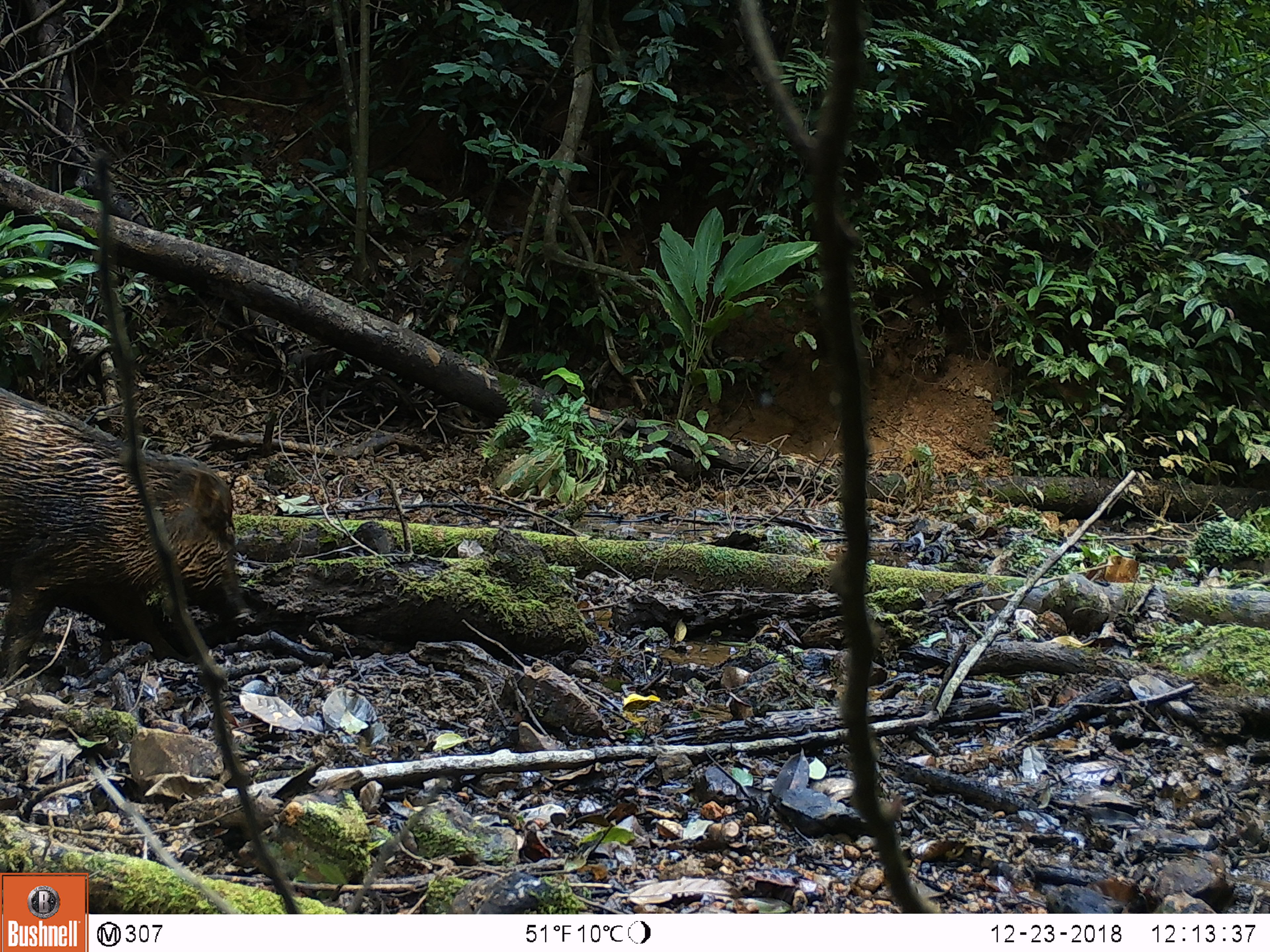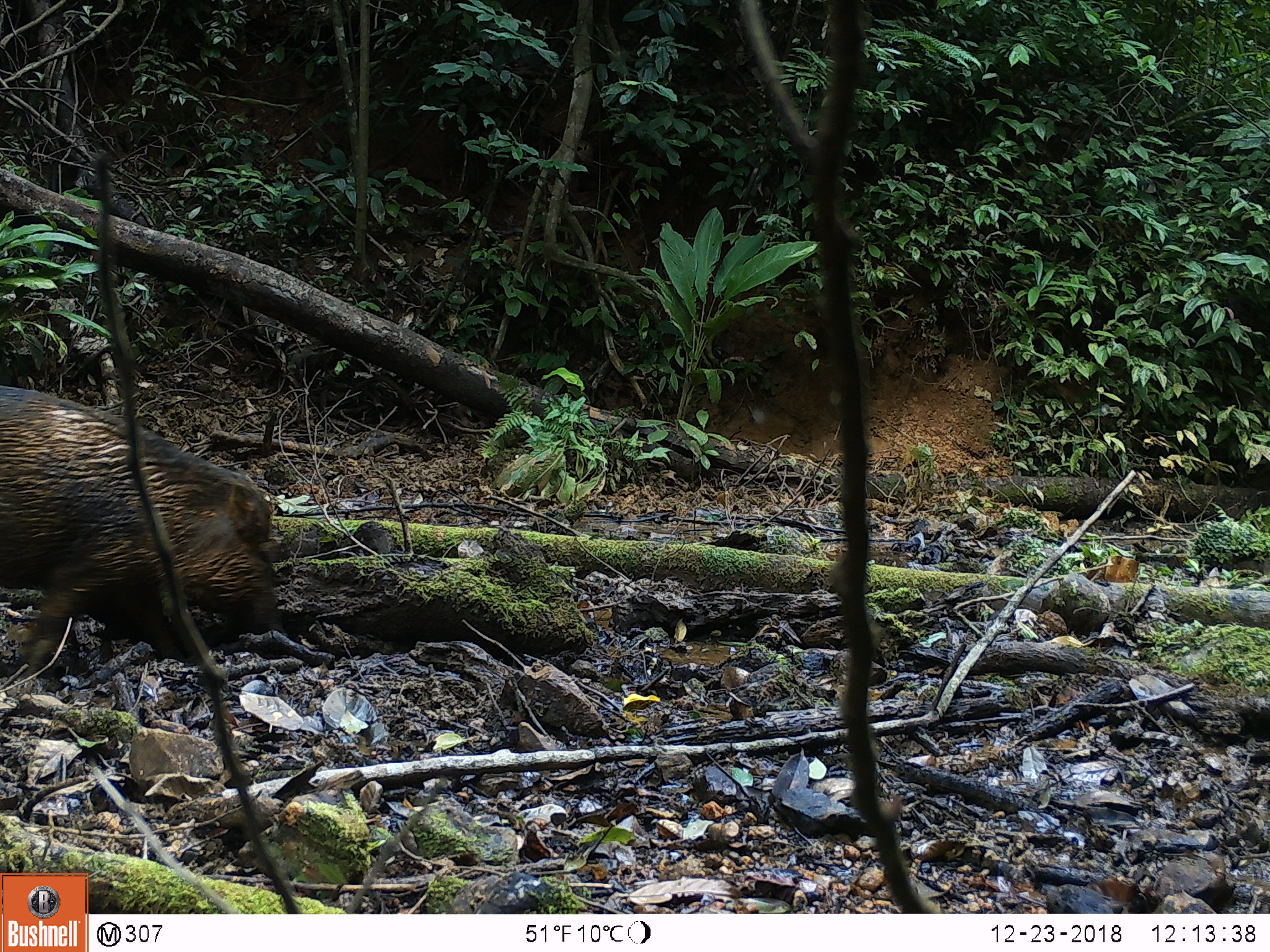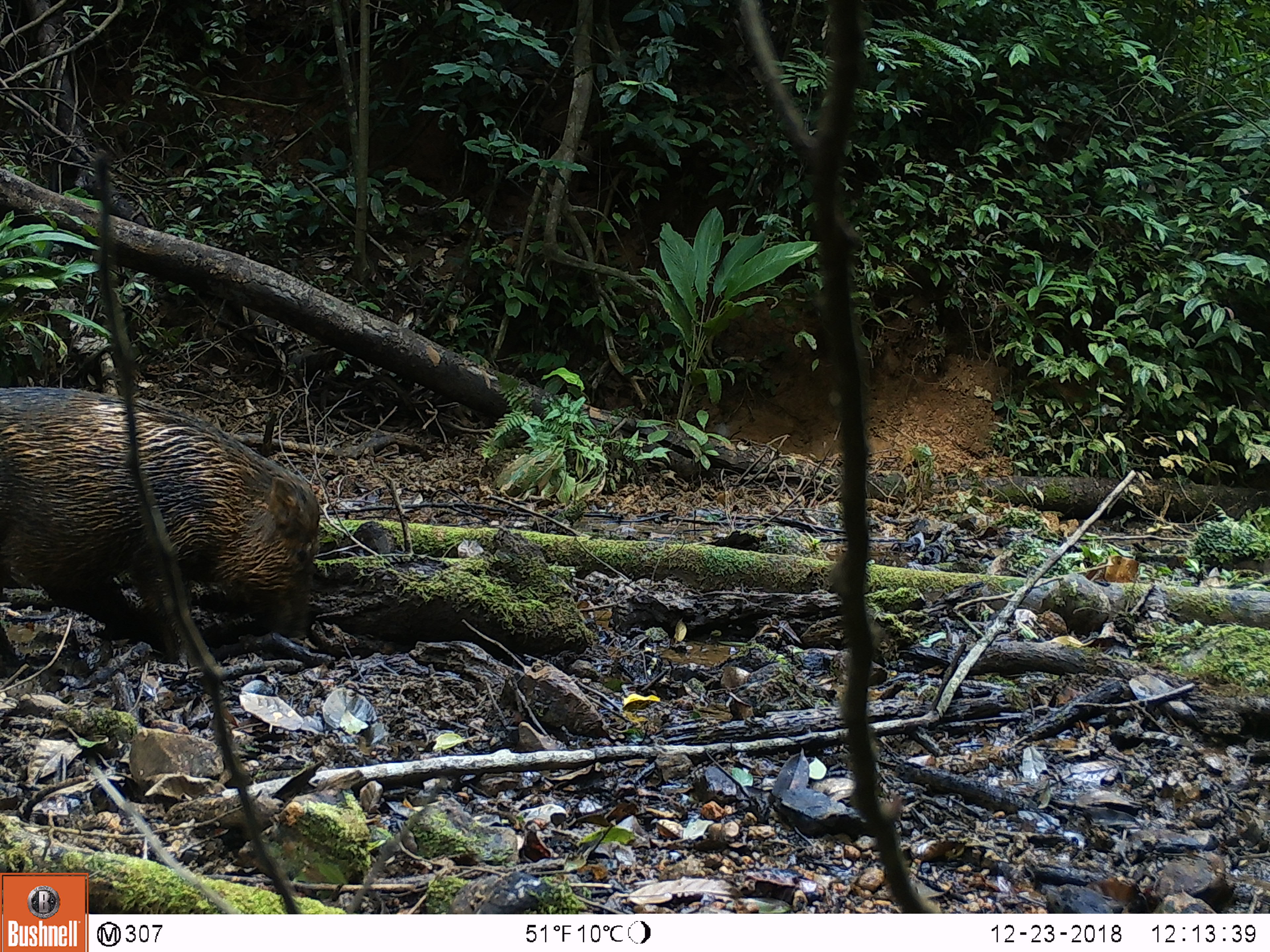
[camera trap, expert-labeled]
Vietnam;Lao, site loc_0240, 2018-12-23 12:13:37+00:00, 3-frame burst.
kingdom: Animalia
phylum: Chordata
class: Mammalia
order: Artiodactyla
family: Suidae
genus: Sus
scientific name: Sus scrofa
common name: eurasian wild pig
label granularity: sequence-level